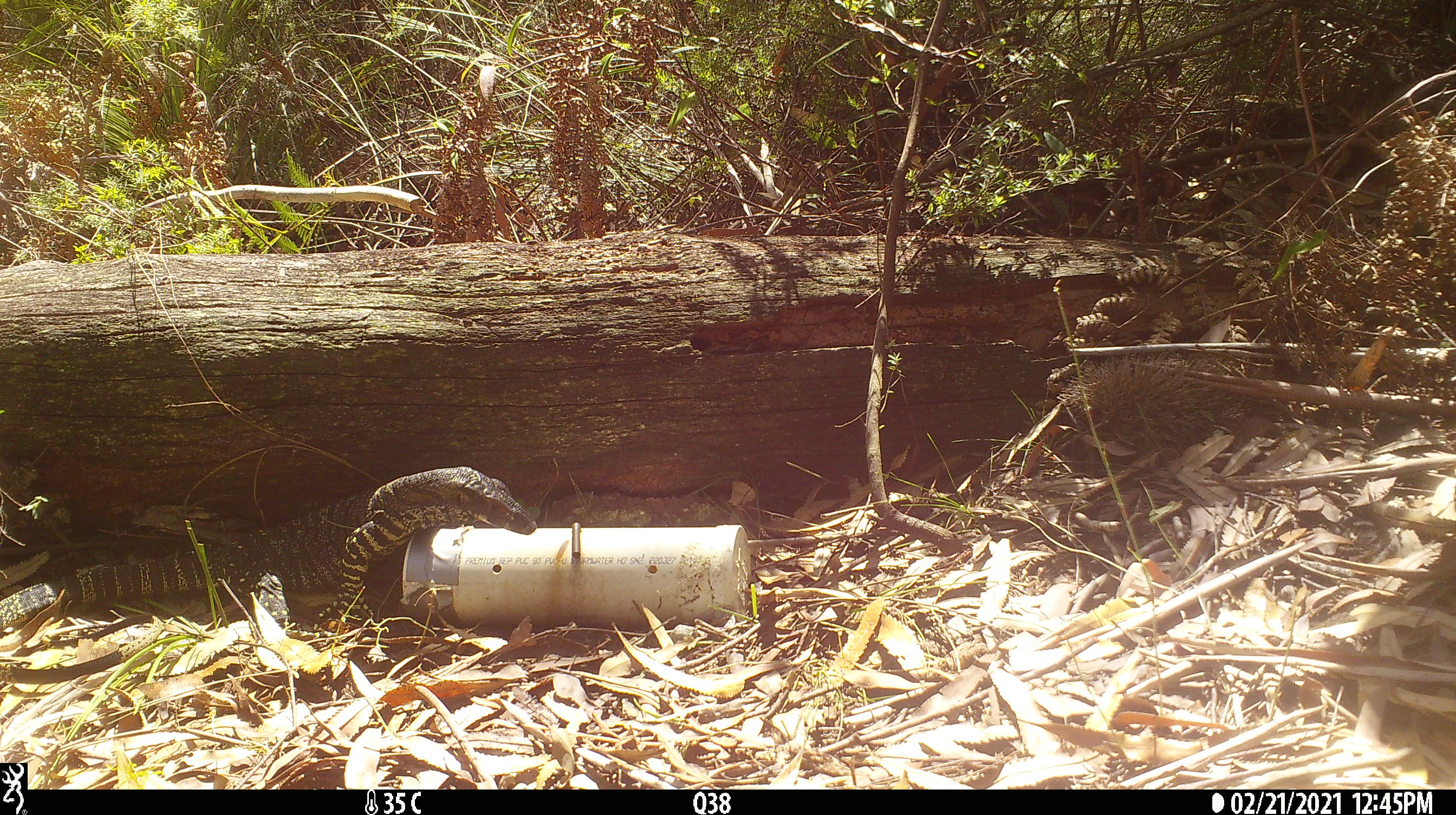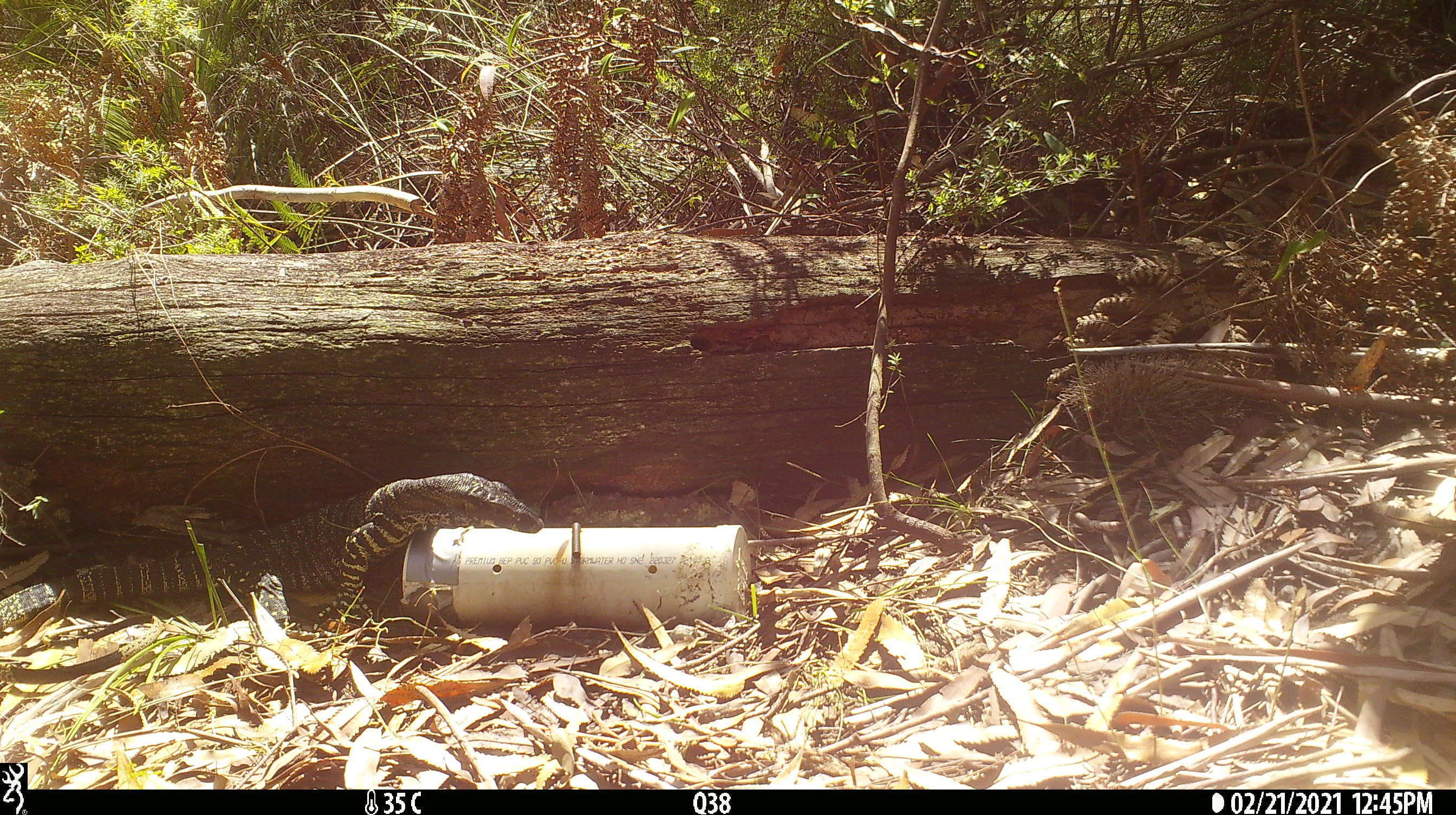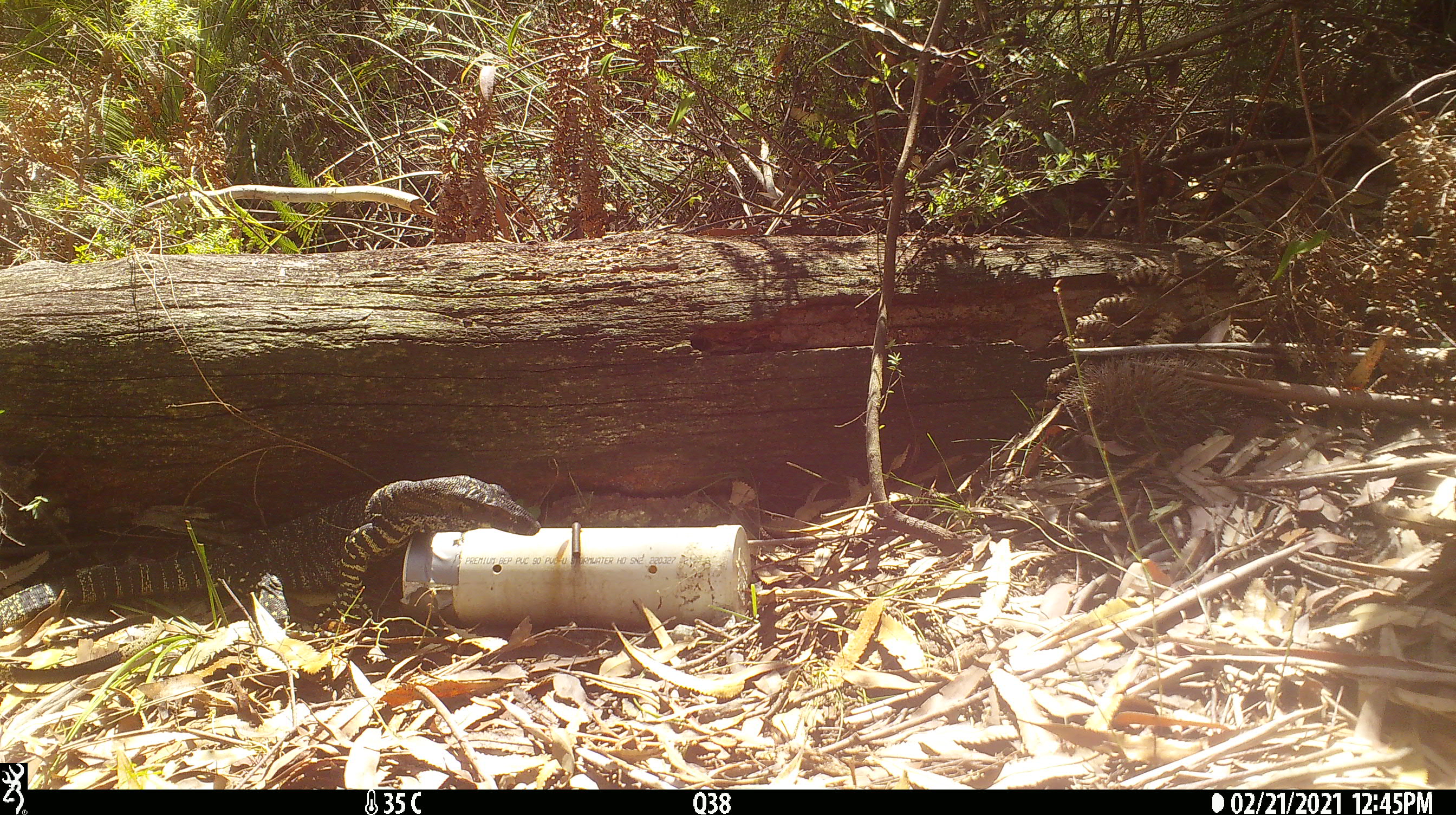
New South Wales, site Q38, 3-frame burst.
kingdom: Animalia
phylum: Chordata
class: Reptilia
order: Squamata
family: Varanidae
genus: Varanus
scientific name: Varanus varius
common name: lace monitor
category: goanna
Goanna (lace monitor) (Varanus varius).